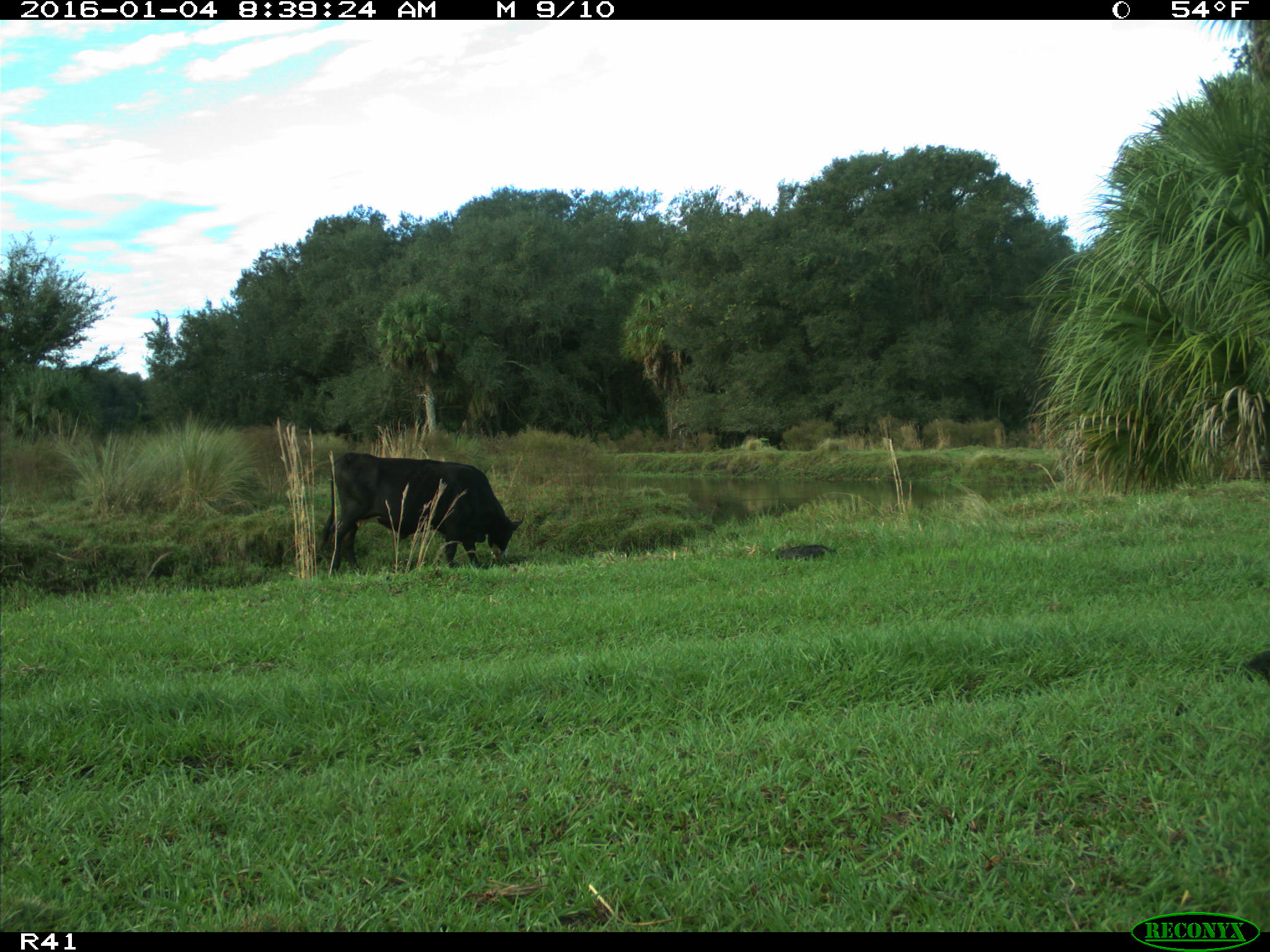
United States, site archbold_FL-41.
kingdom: Animalia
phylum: Chordata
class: Mammalia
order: Artiodactyla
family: Bovidae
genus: Bos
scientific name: Bos taurus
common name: domestic cow